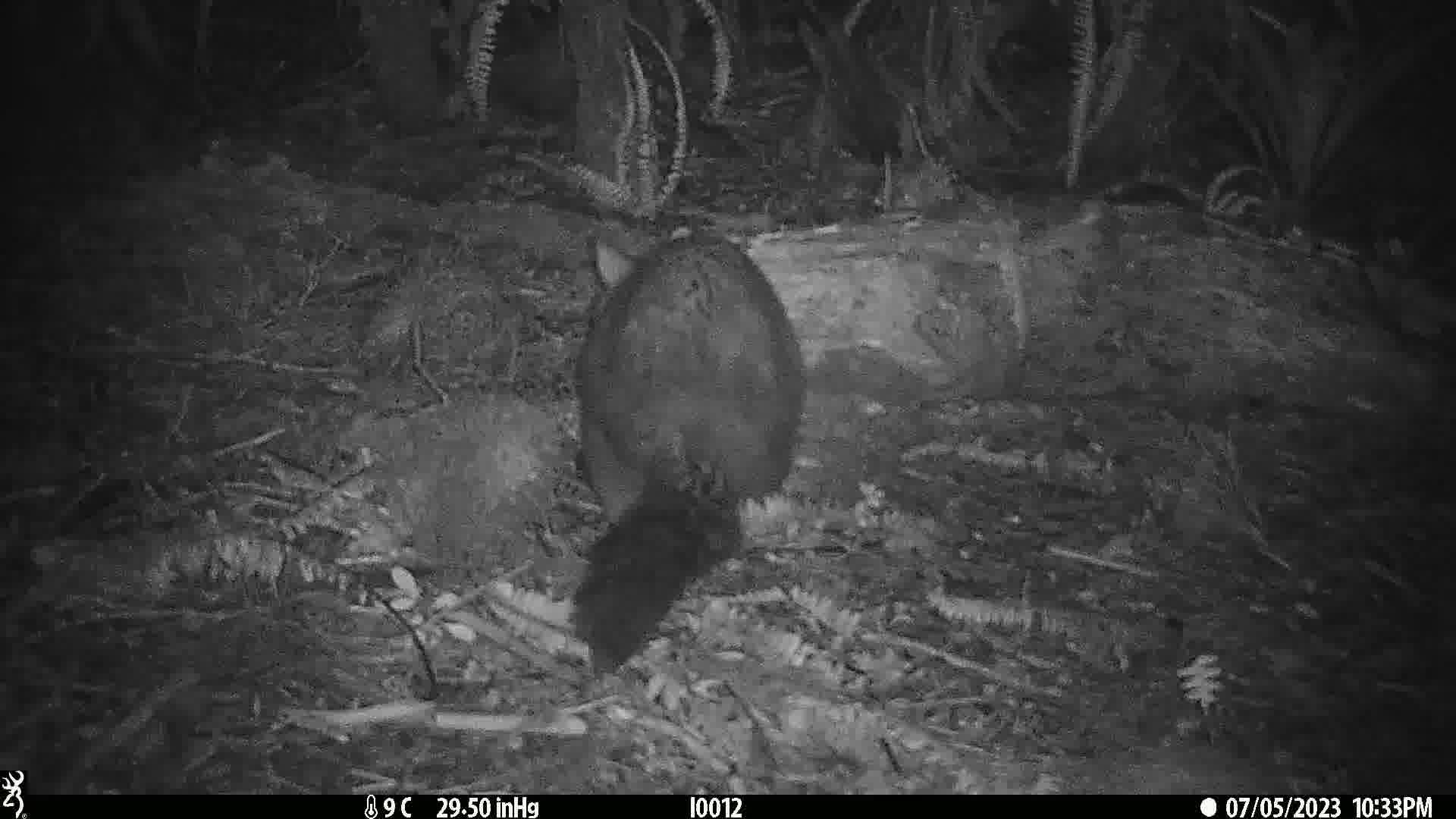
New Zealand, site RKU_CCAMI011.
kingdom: Animalia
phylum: Chordata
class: Mammalia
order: Diprotodontia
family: Phalangeridae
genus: Trichosurus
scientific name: Trichosurus vulpecula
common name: common brushtail possum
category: possum